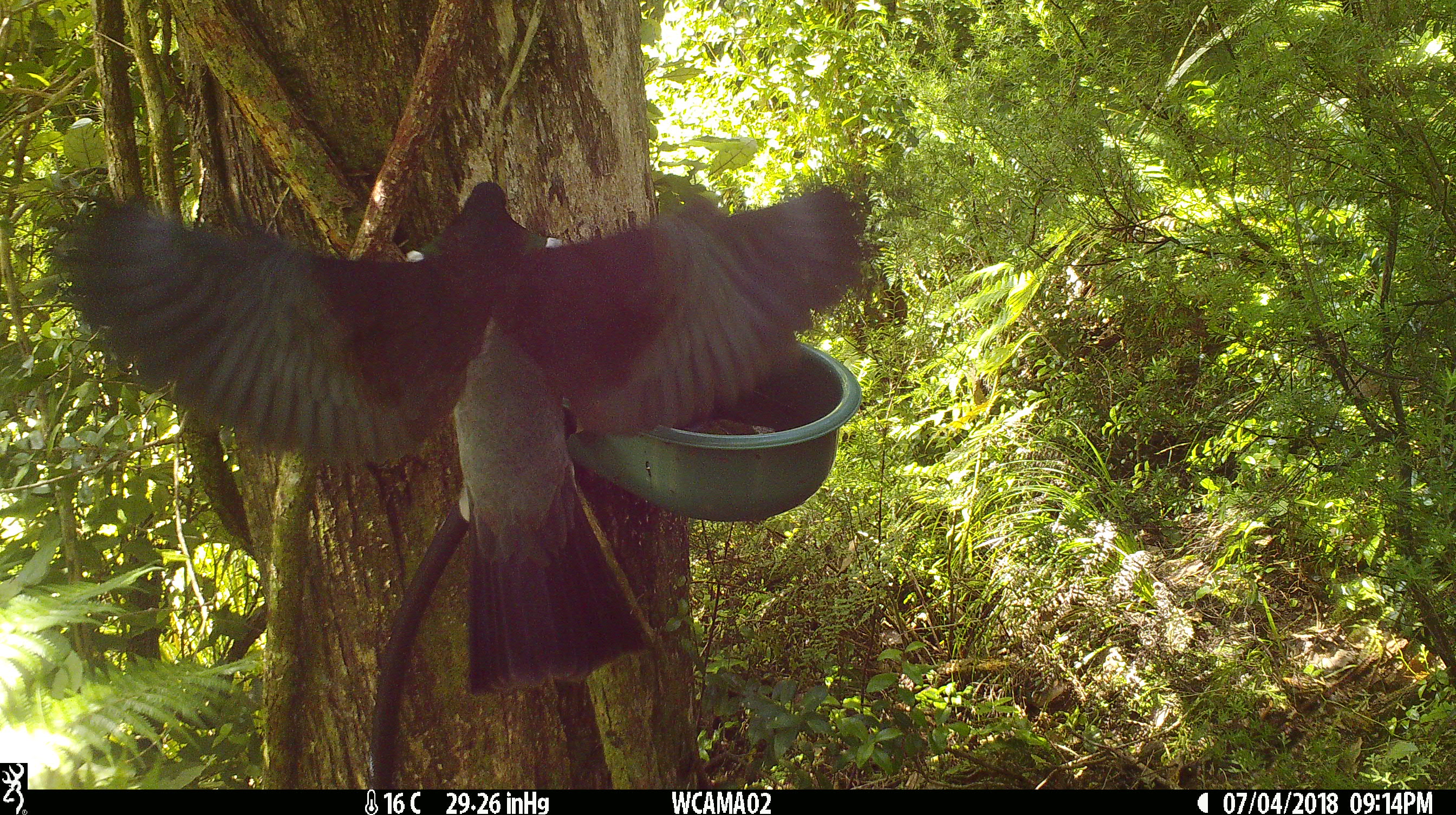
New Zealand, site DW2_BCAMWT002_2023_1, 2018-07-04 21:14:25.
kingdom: Animalia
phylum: Chordata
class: Aves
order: Columbiformes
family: Columbidae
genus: Hemiphaga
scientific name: Hemiphaga novaeseelandiae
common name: new zealand pigeon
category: kereru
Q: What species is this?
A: Kereru (new zealand pigeon) (Hemiphaga novaeseelandiae).